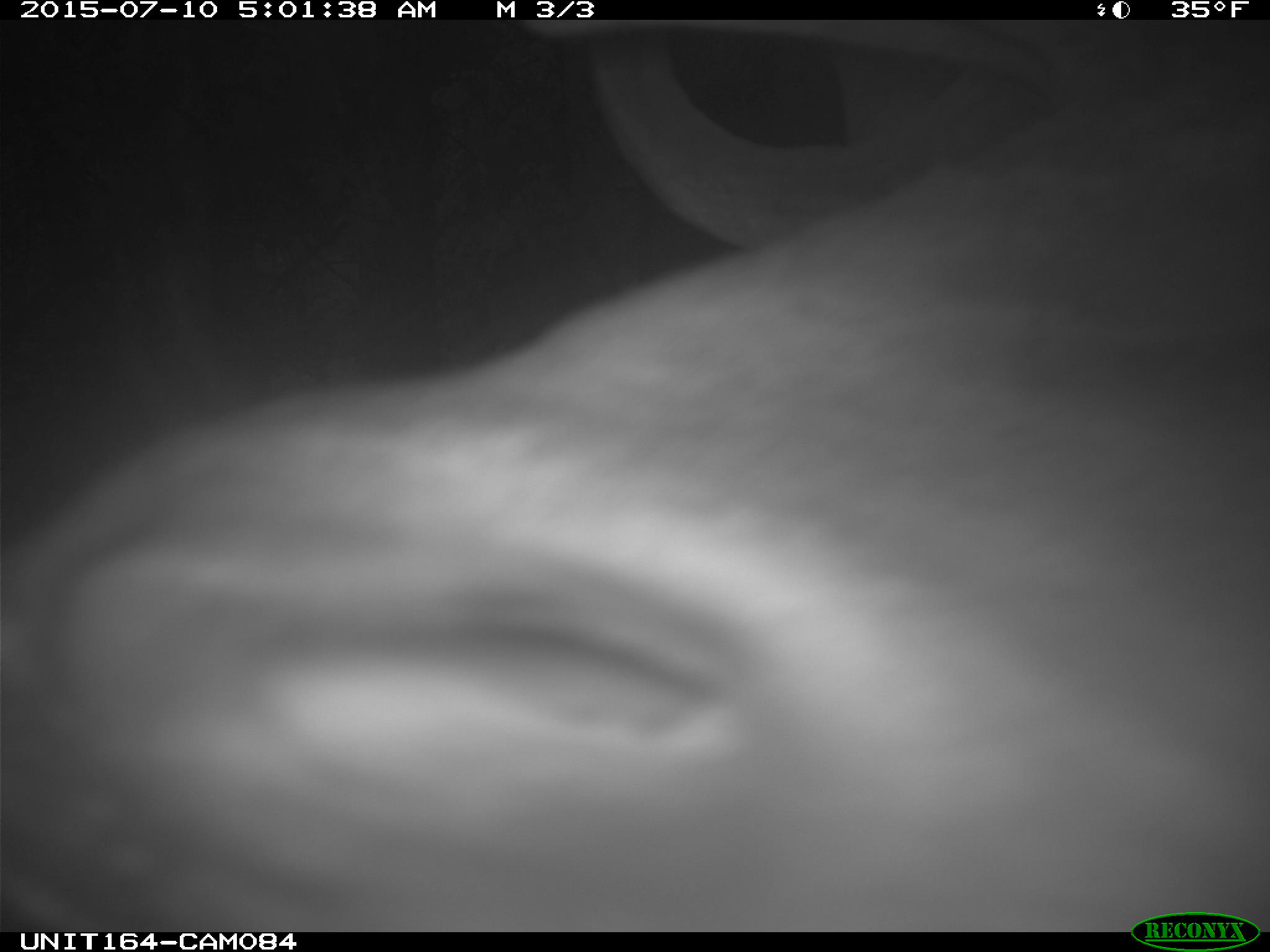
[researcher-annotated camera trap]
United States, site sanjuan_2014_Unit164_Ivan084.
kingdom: Animalia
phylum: Chordata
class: Mammalia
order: Artiodactyla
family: Cervidae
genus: Cervus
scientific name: Cervus elaphus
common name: red deer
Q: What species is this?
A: Cervus elaphus (red deer).